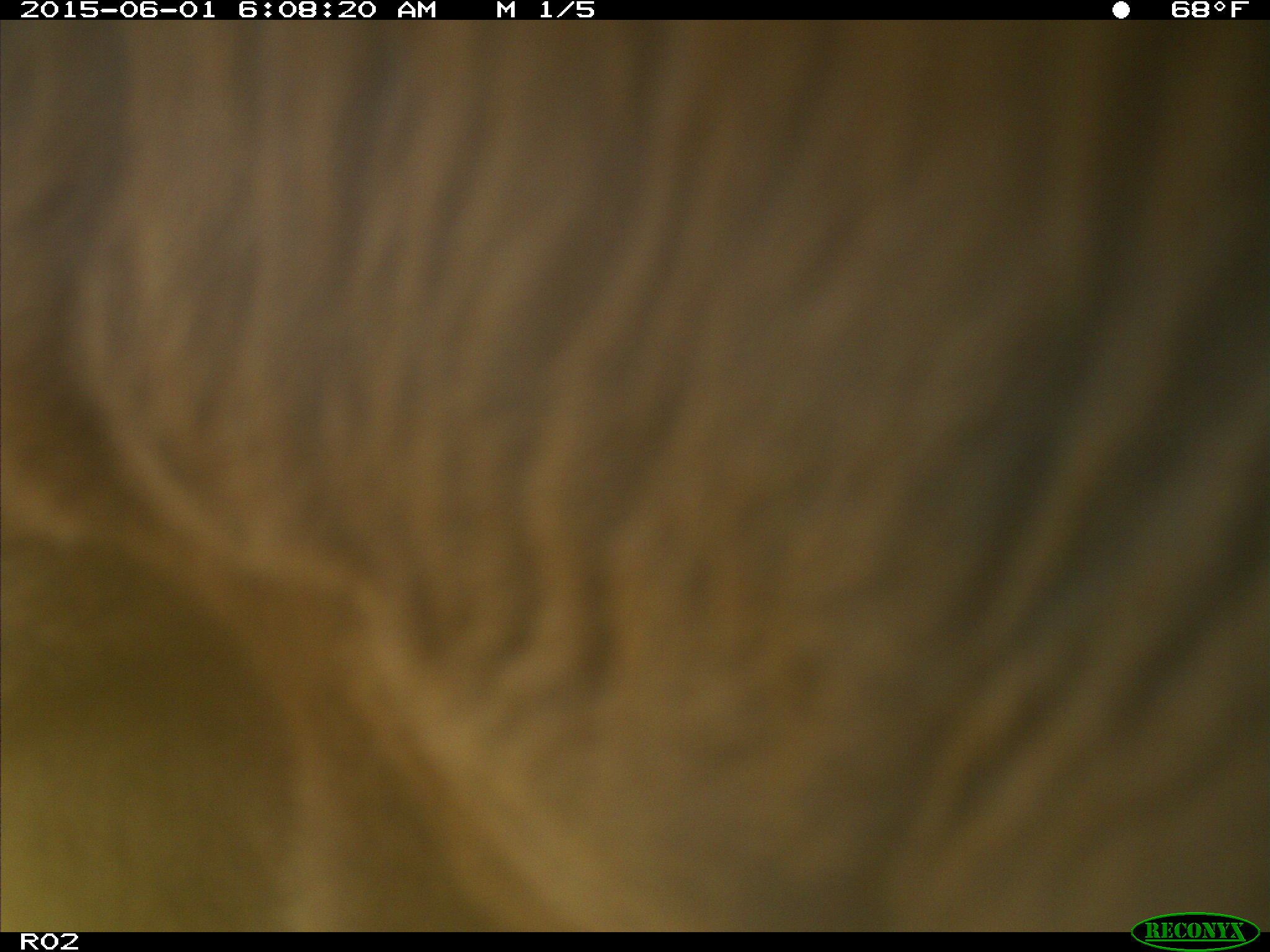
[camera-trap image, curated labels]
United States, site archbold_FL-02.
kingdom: Animalia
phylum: Chordata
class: Mammalia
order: Artiodactyla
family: Bovidae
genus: Bos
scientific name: Bos taurus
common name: domestic cow